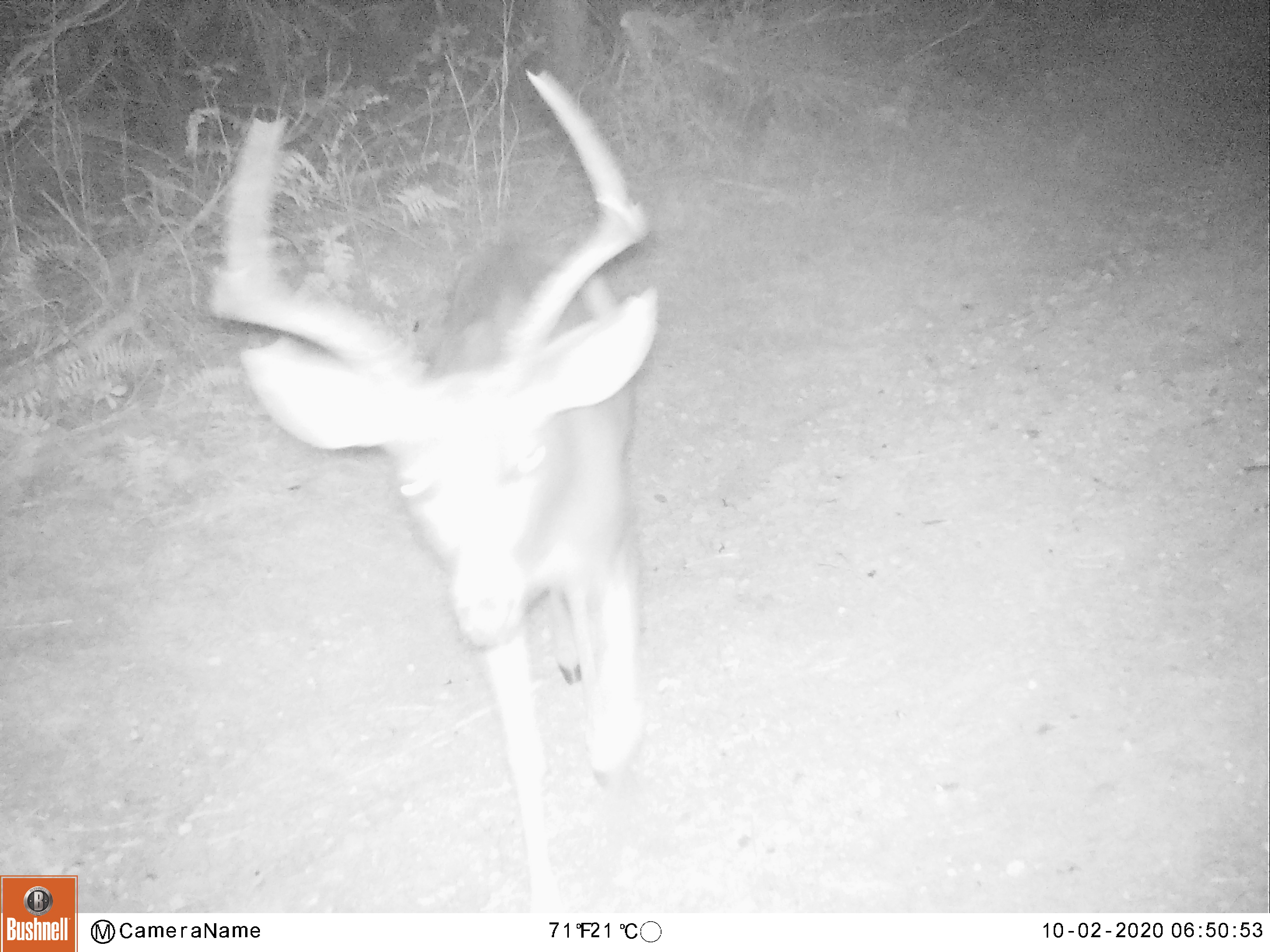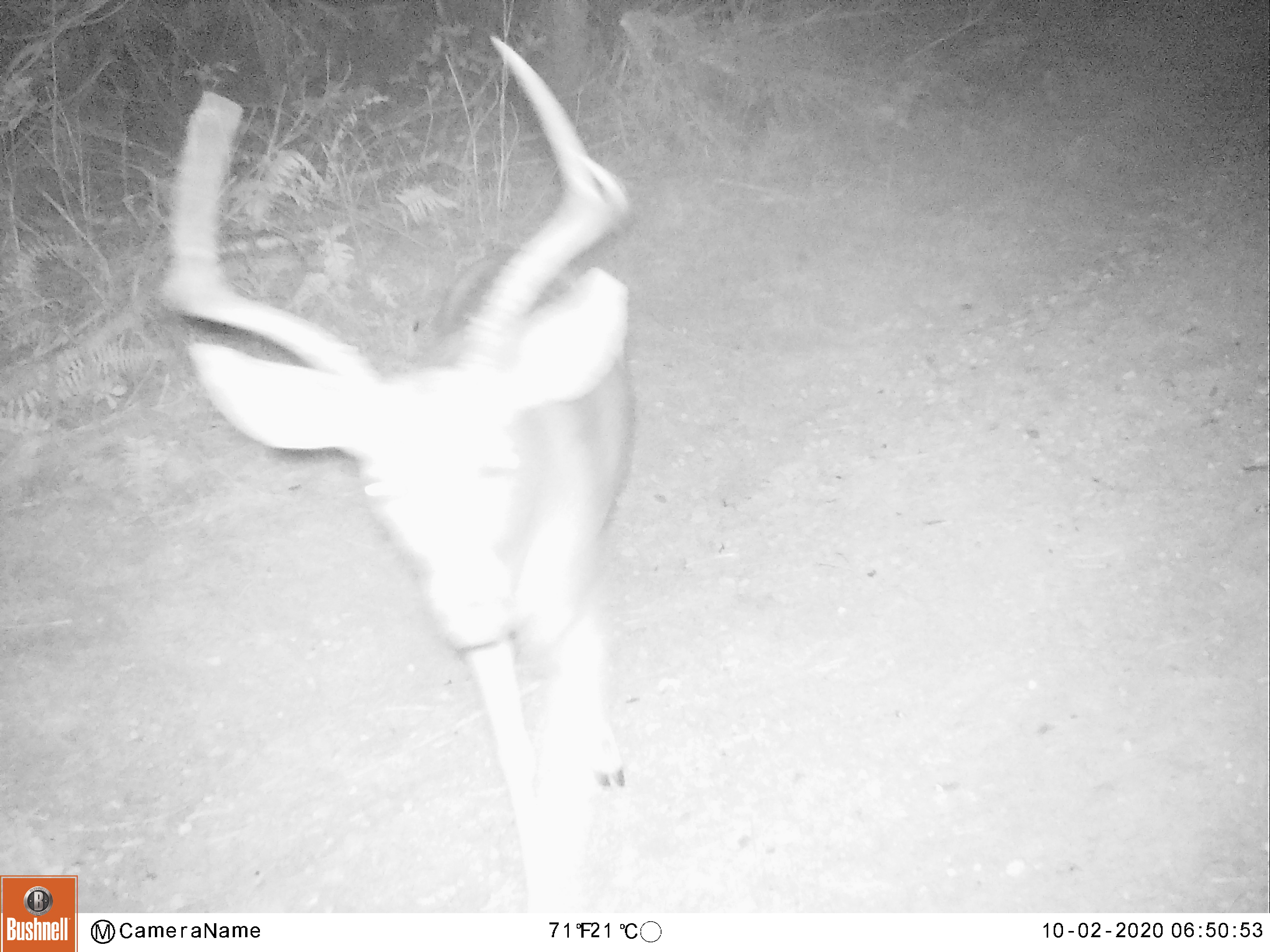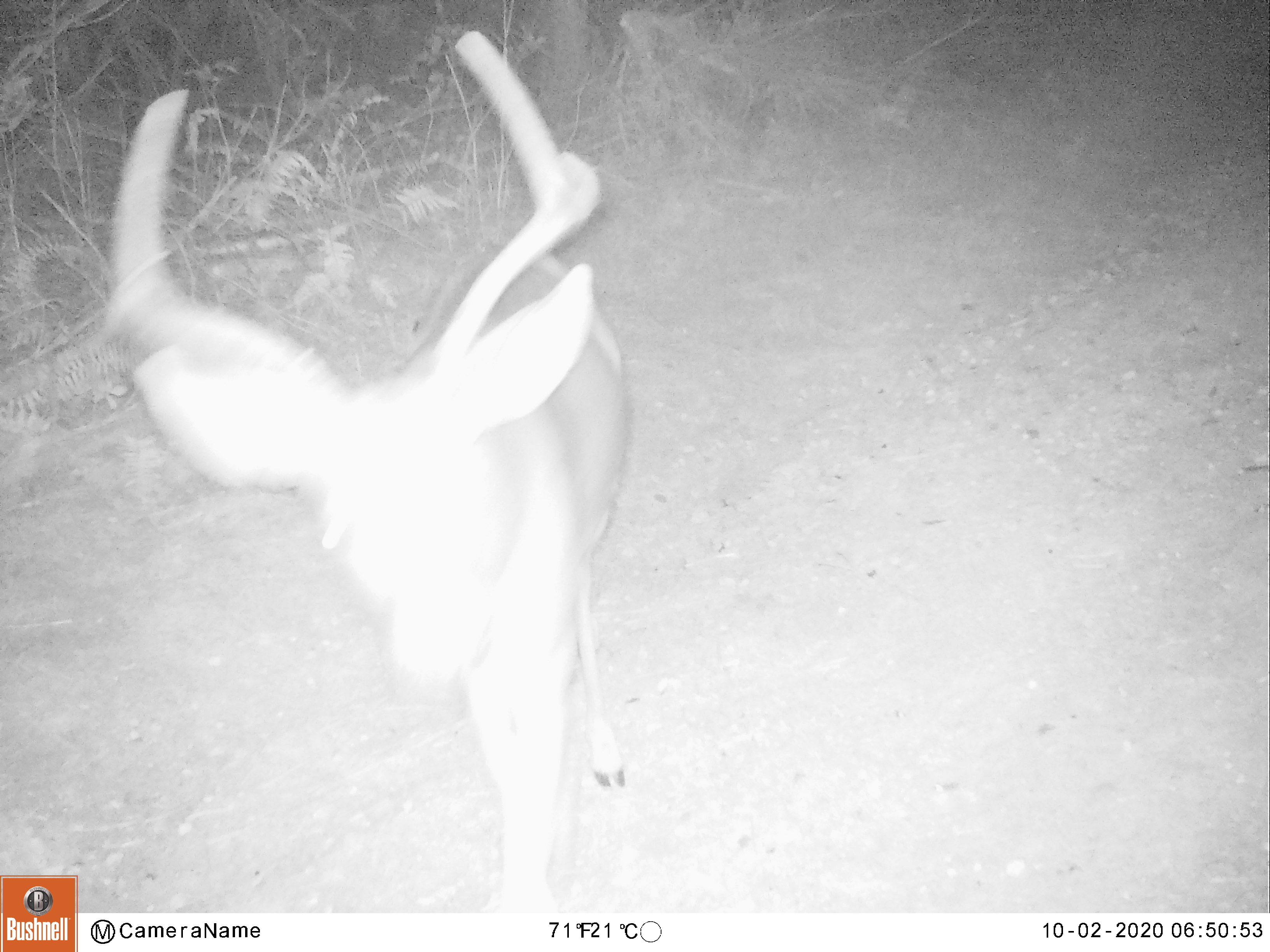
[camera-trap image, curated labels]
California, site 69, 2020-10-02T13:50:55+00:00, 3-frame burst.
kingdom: Animalia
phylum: Chordata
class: Mammalia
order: Artiodactyla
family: Cervidae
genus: Odocoileus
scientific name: Odocoileus hemionus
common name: mule deer